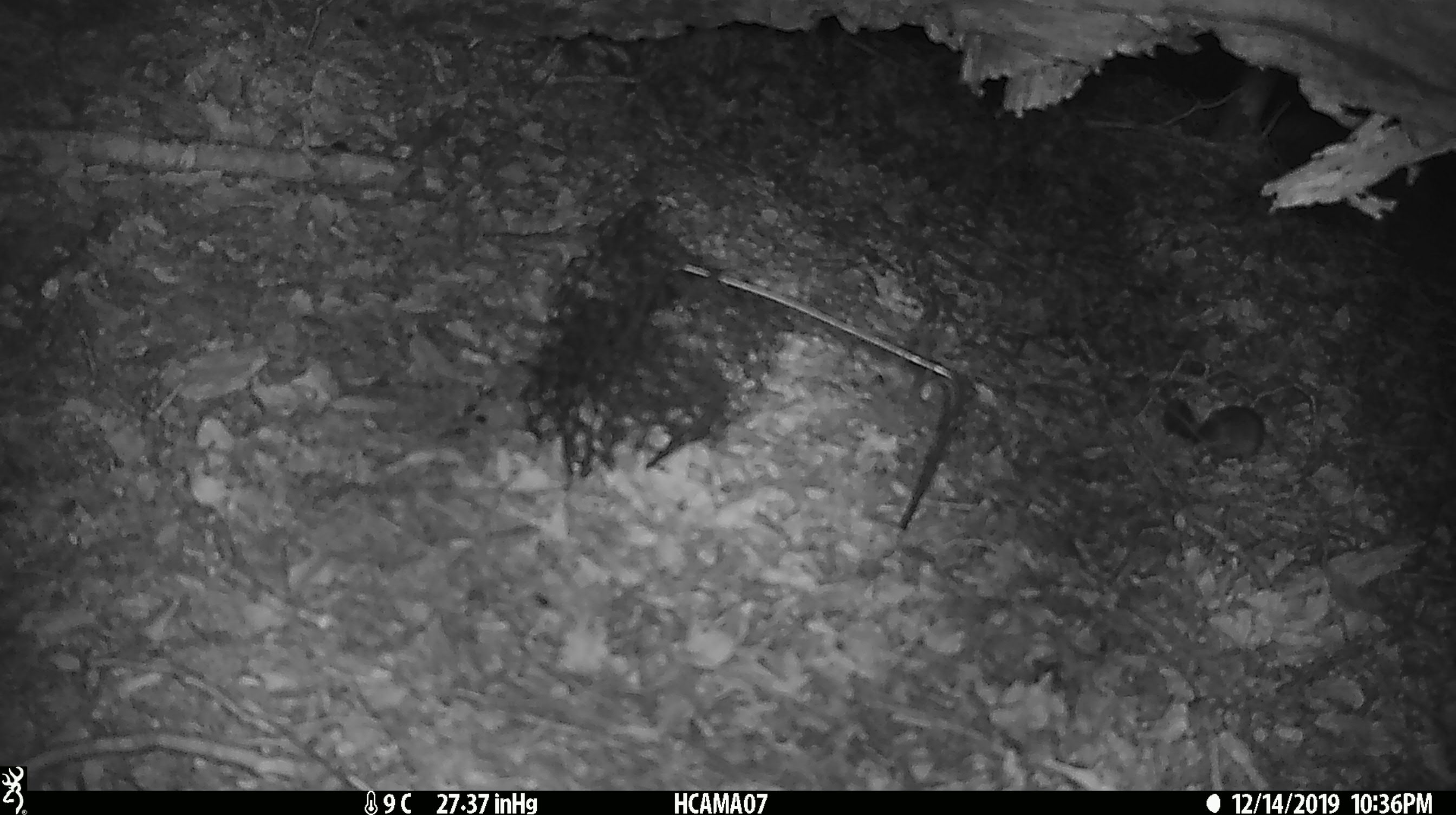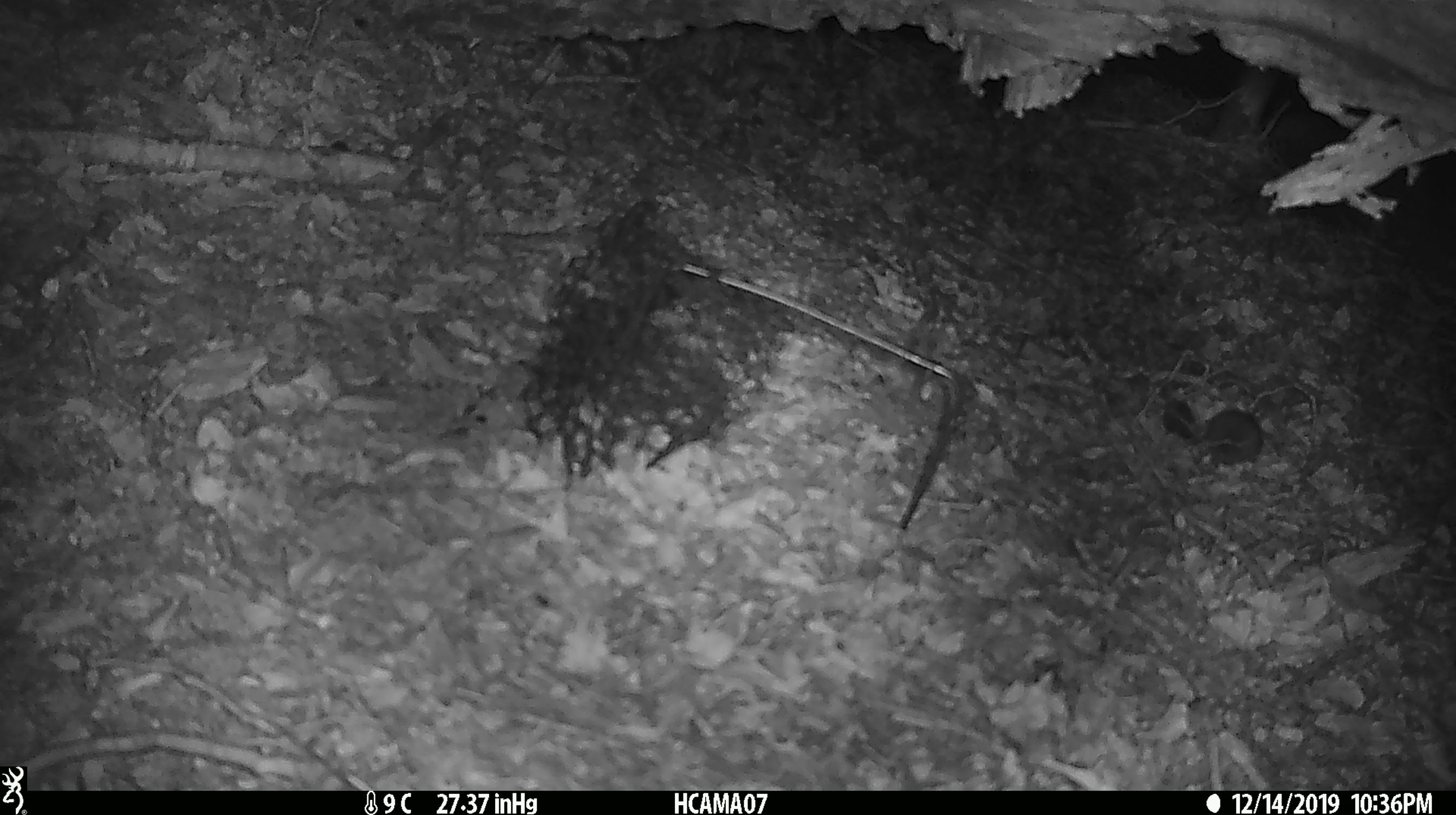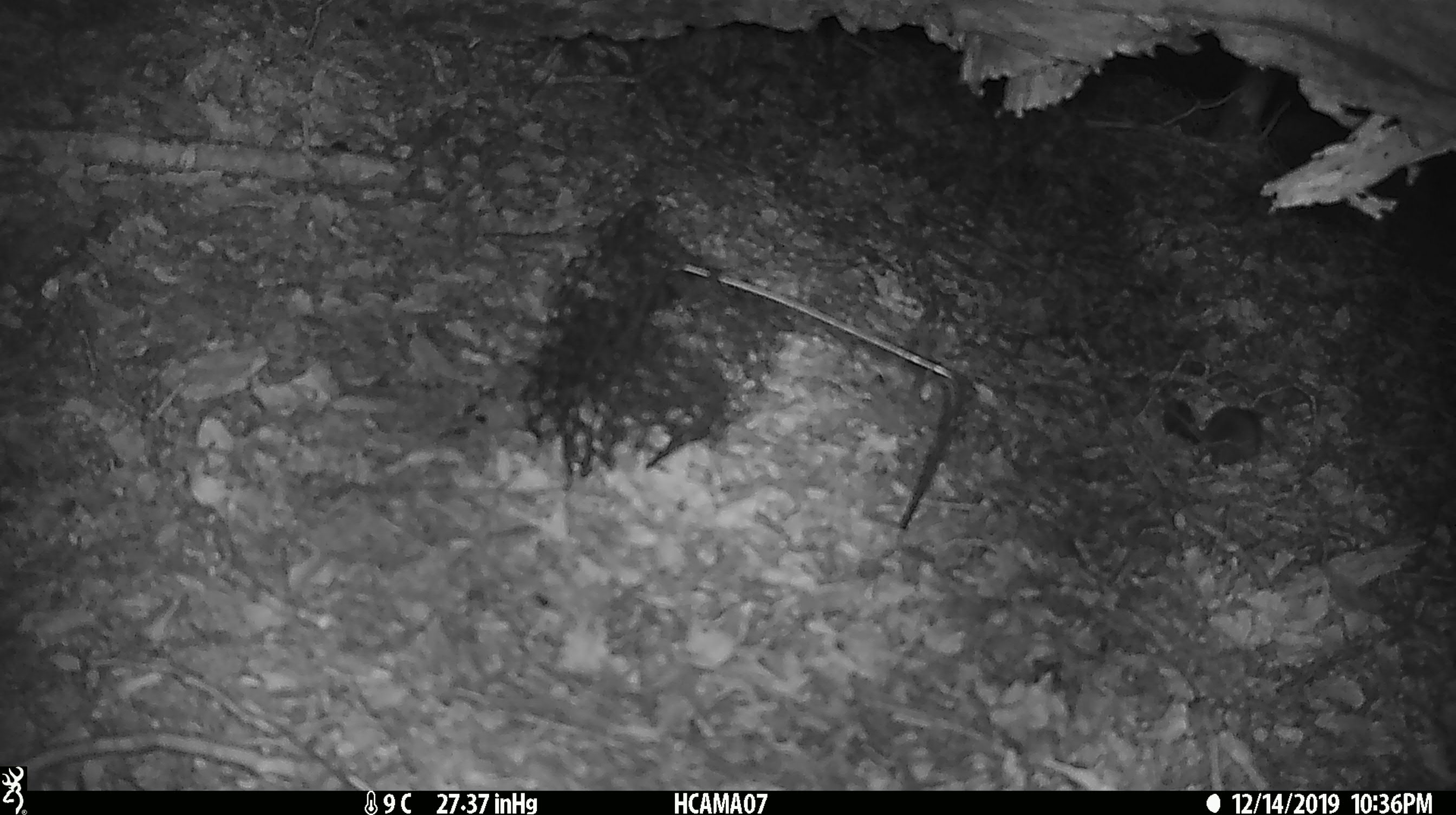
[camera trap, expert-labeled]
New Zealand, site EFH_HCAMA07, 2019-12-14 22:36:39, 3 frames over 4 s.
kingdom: Animalia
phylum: Chordata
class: Mammalia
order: Rodentia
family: Muridae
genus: Mus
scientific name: Mus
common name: mouse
Mouse (Mus).